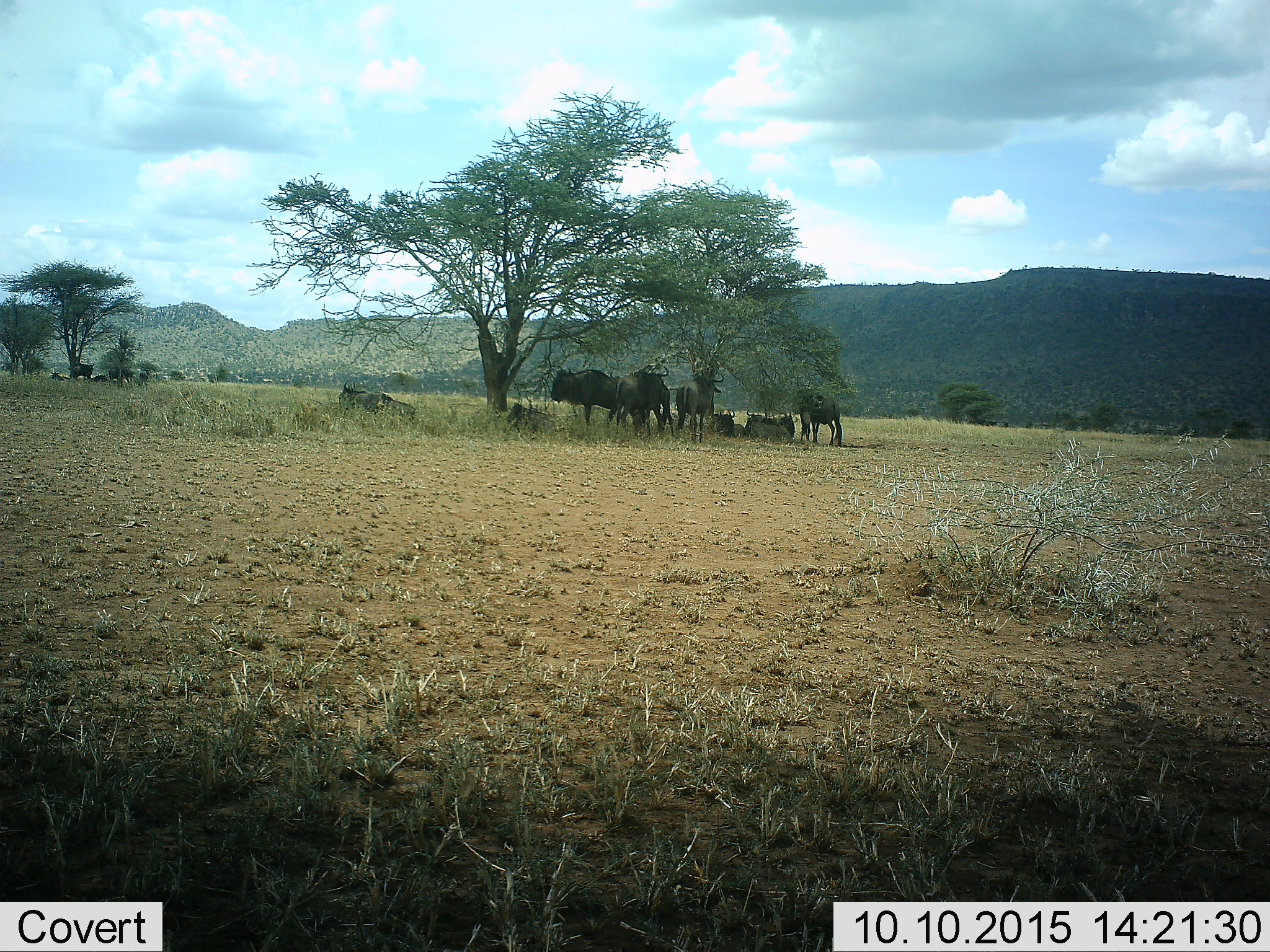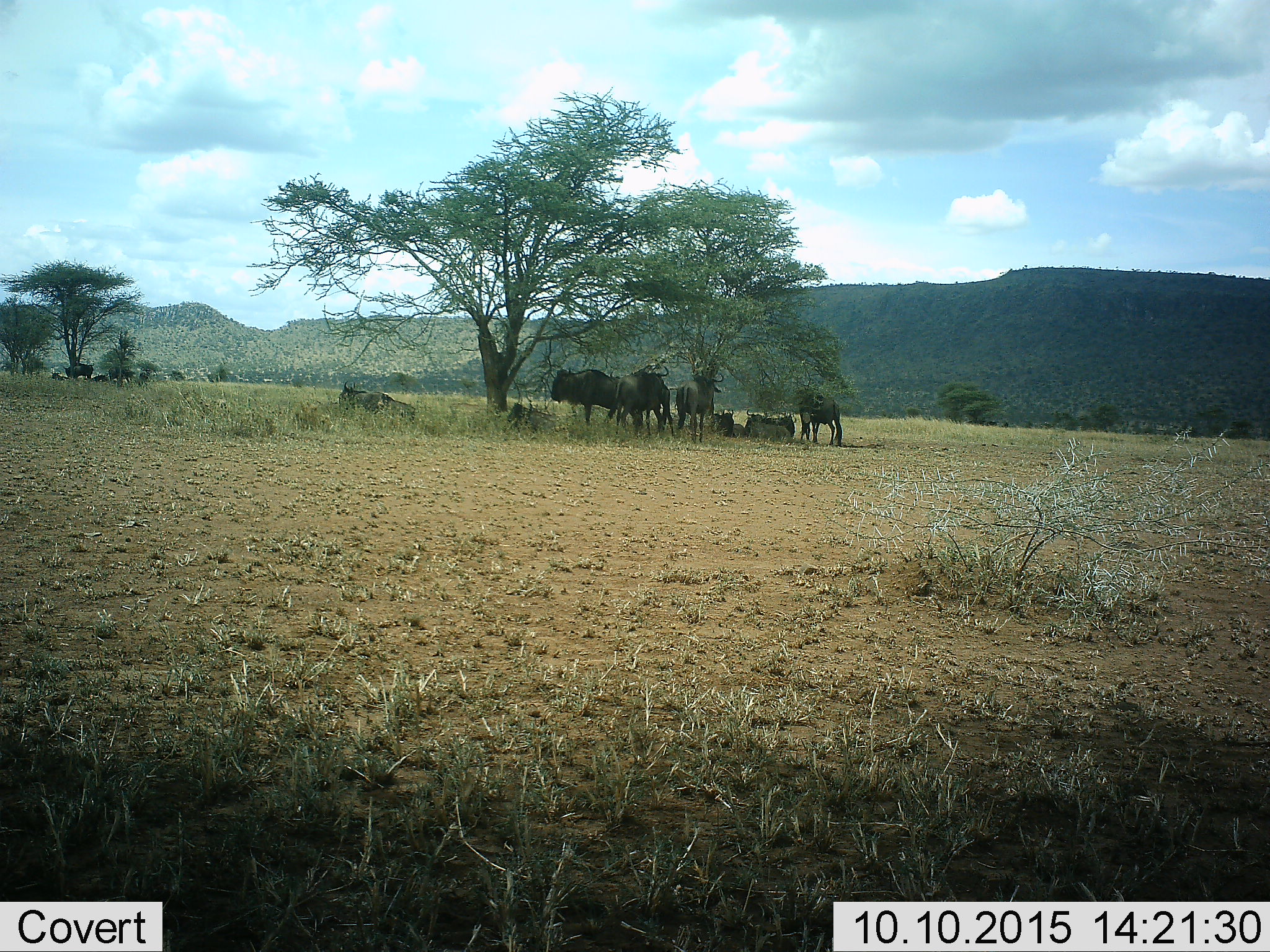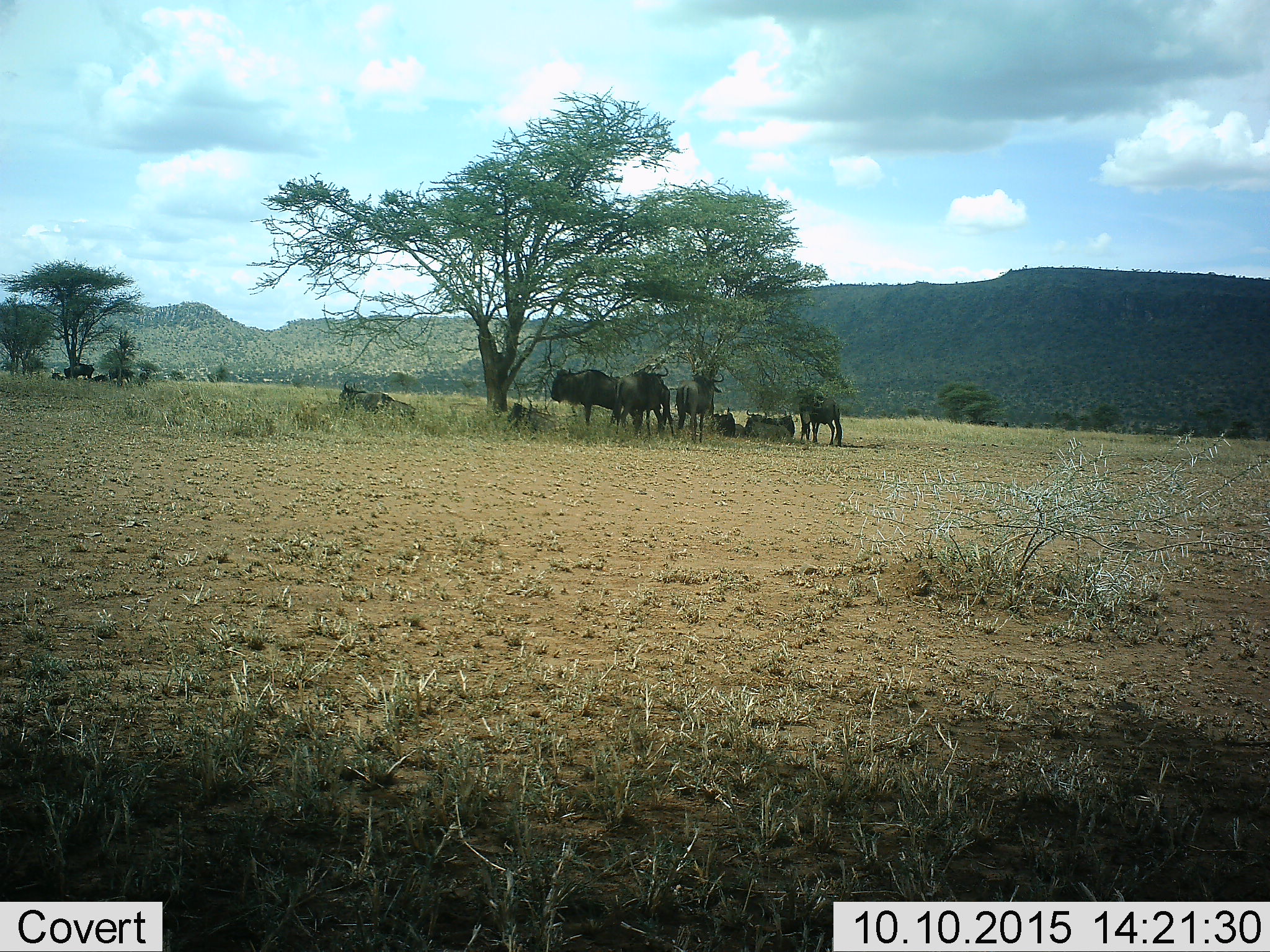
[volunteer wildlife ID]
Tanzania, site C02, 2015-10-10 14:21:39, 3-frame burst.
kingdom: Animalia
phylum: Chordata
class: Mammalia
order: Artiodactyla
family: Bovidae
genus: Connochaetes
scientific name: Connochaetes taurinus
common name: blue wildebeest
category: wildebeest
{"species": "wildebeest (blue wildebeest) (Connochaetes taurinus)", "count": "11-50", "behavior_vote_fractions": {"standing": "83%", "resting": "94%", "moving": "11%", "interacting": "11%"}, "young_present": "6%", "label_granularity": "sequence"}